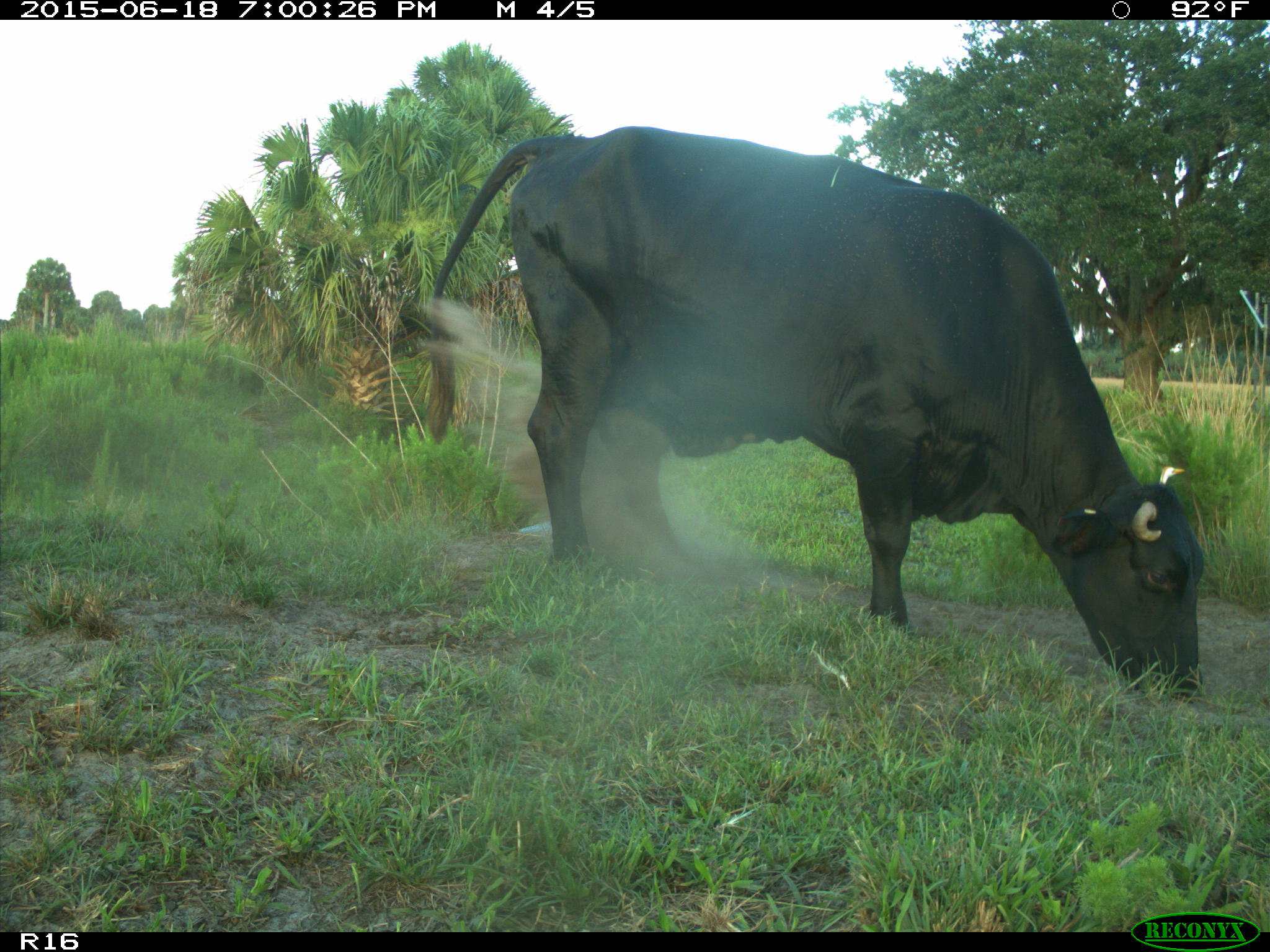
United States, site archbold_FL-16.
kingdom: Animalia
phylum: Chordata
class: Mammalia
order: Artiodactyla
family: Bovidae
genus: Bos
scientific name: Bos taurus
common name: domestic cow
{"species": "Bos taurus (domestic cow)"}